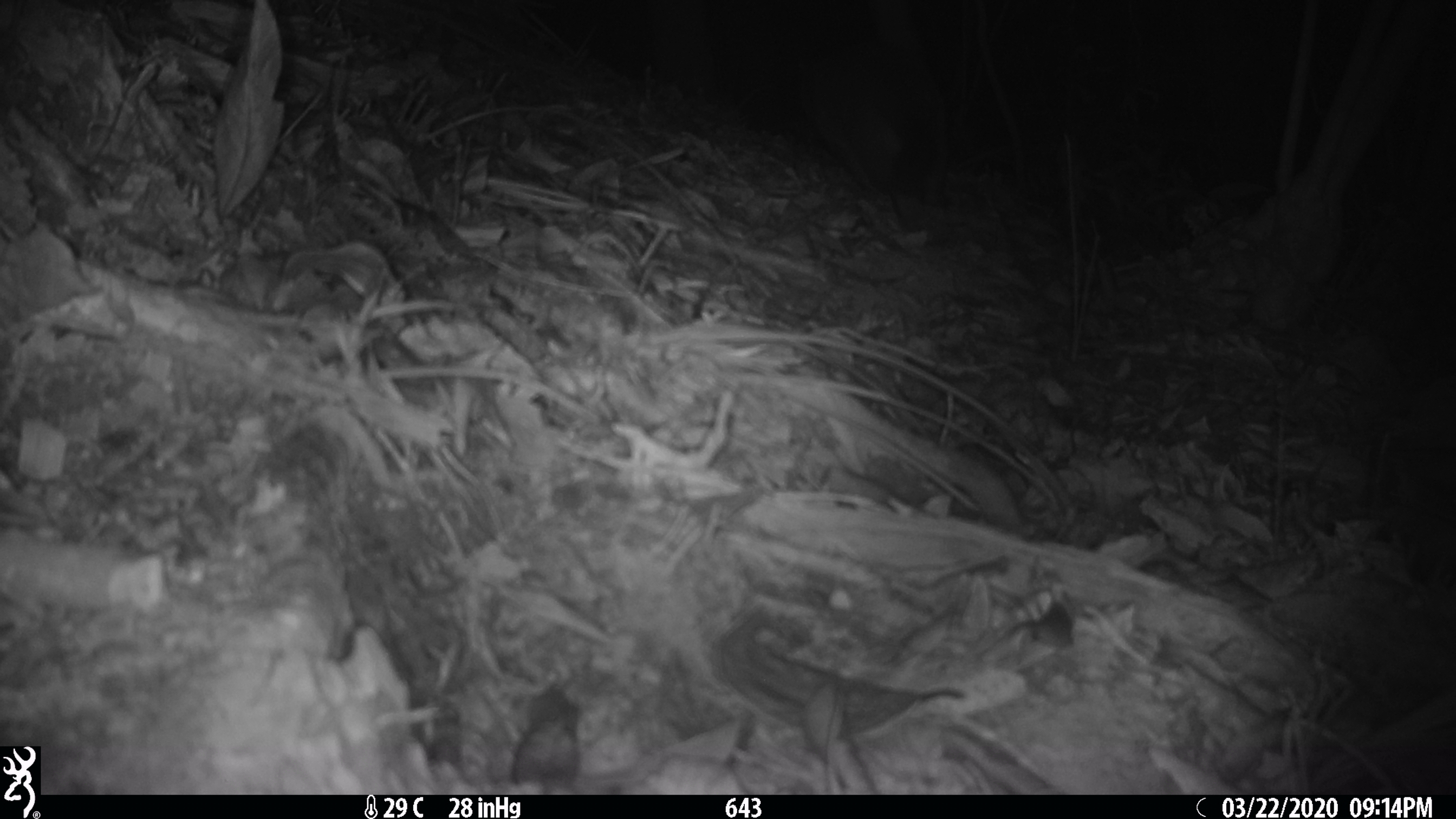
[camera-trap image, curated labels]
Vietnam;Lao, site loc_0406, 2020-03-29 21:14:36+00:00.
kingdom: Animalia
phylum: Chordata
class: Mammalia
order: Carnivora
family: Viverridae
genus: Paguma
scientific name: Paguma larvata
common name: masked palm civet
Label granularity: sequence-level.